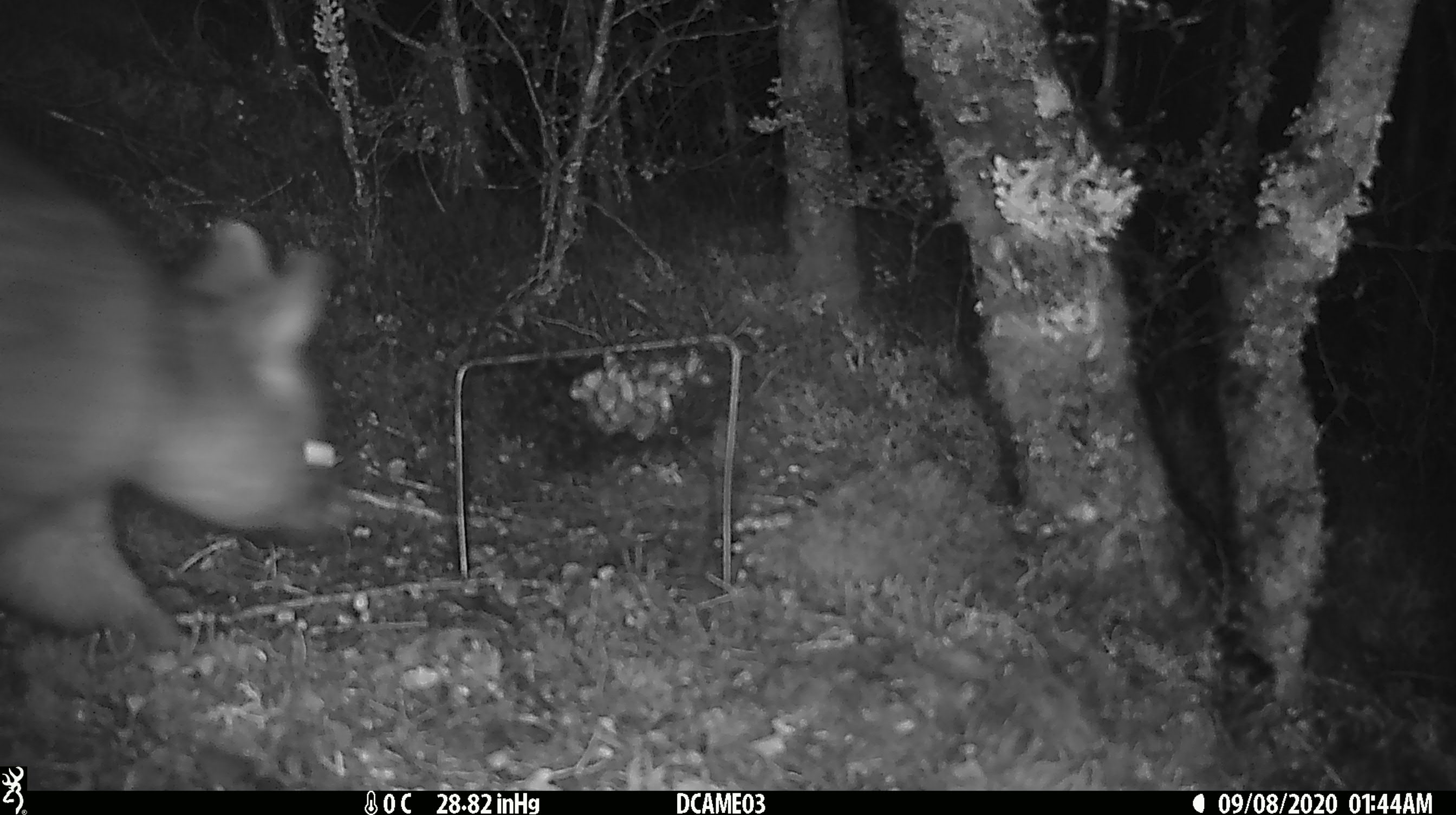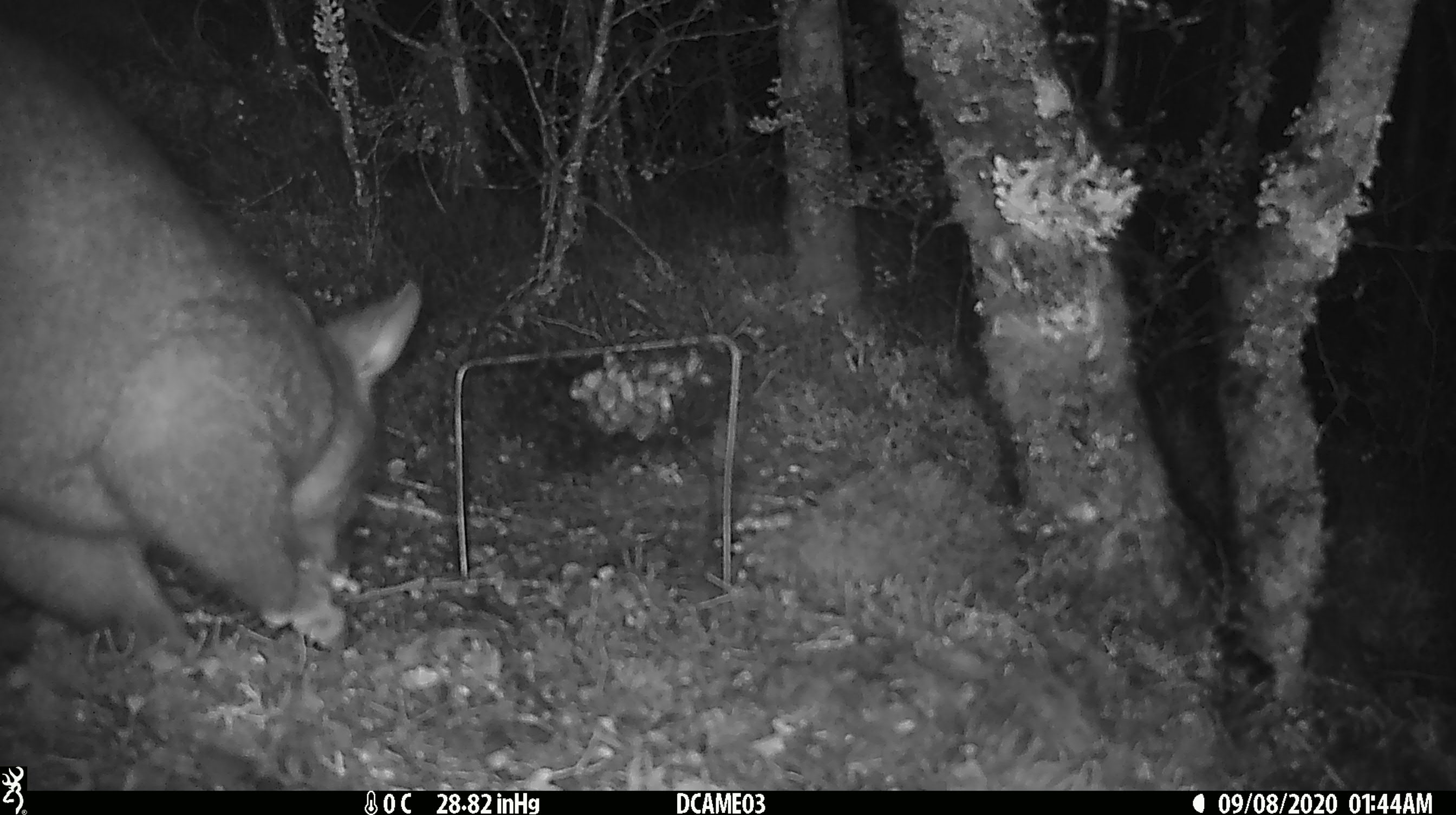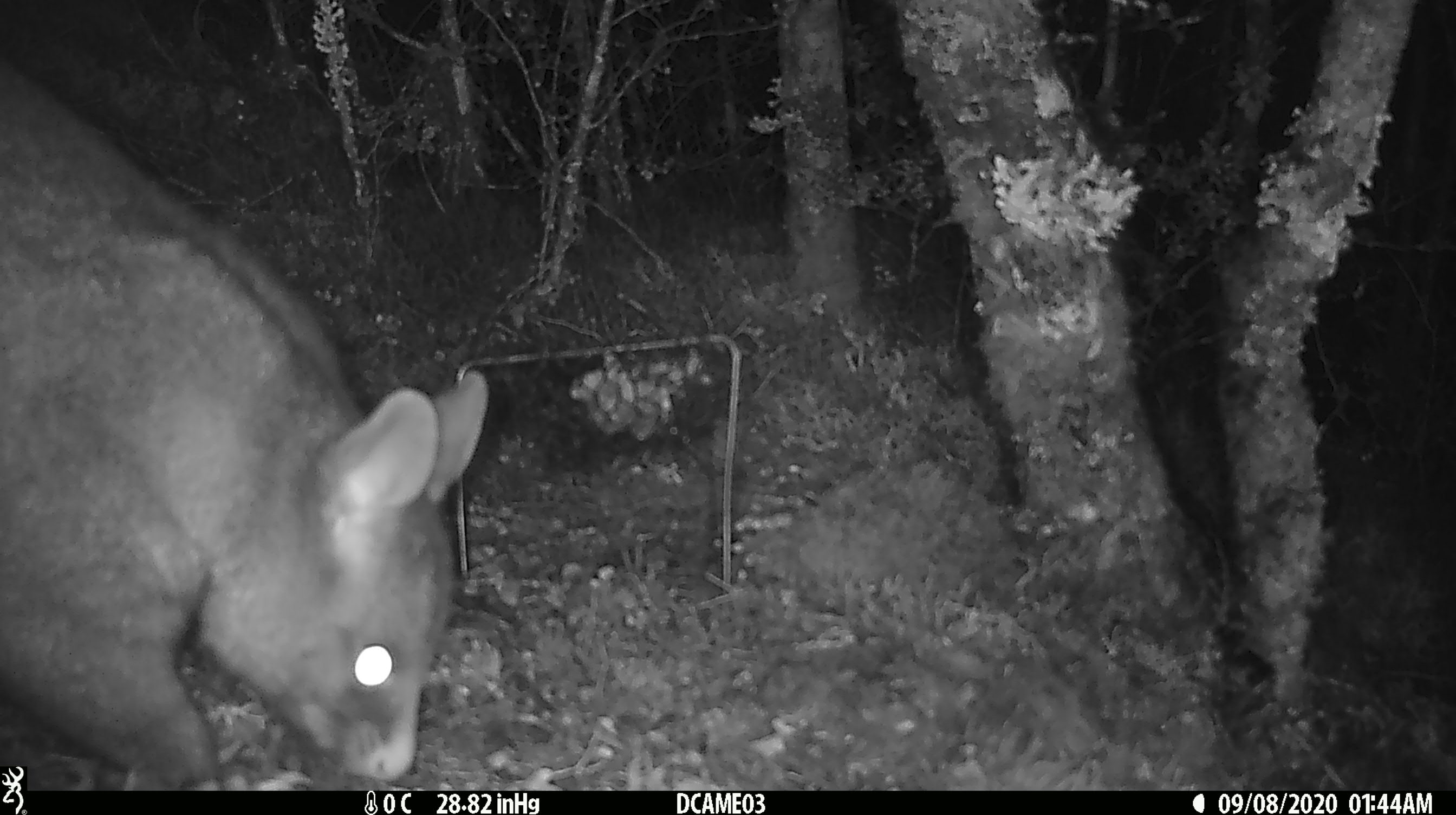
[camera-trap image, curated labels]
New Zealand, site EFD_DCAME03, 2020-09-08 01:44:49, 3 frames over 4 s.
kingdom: Animalia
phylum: Chordata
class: Mammalia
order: Diprotodontia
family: Phalangeridae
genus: Trichosurus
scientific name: Trichosurus vulpecula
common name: common brushtail possum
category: possum